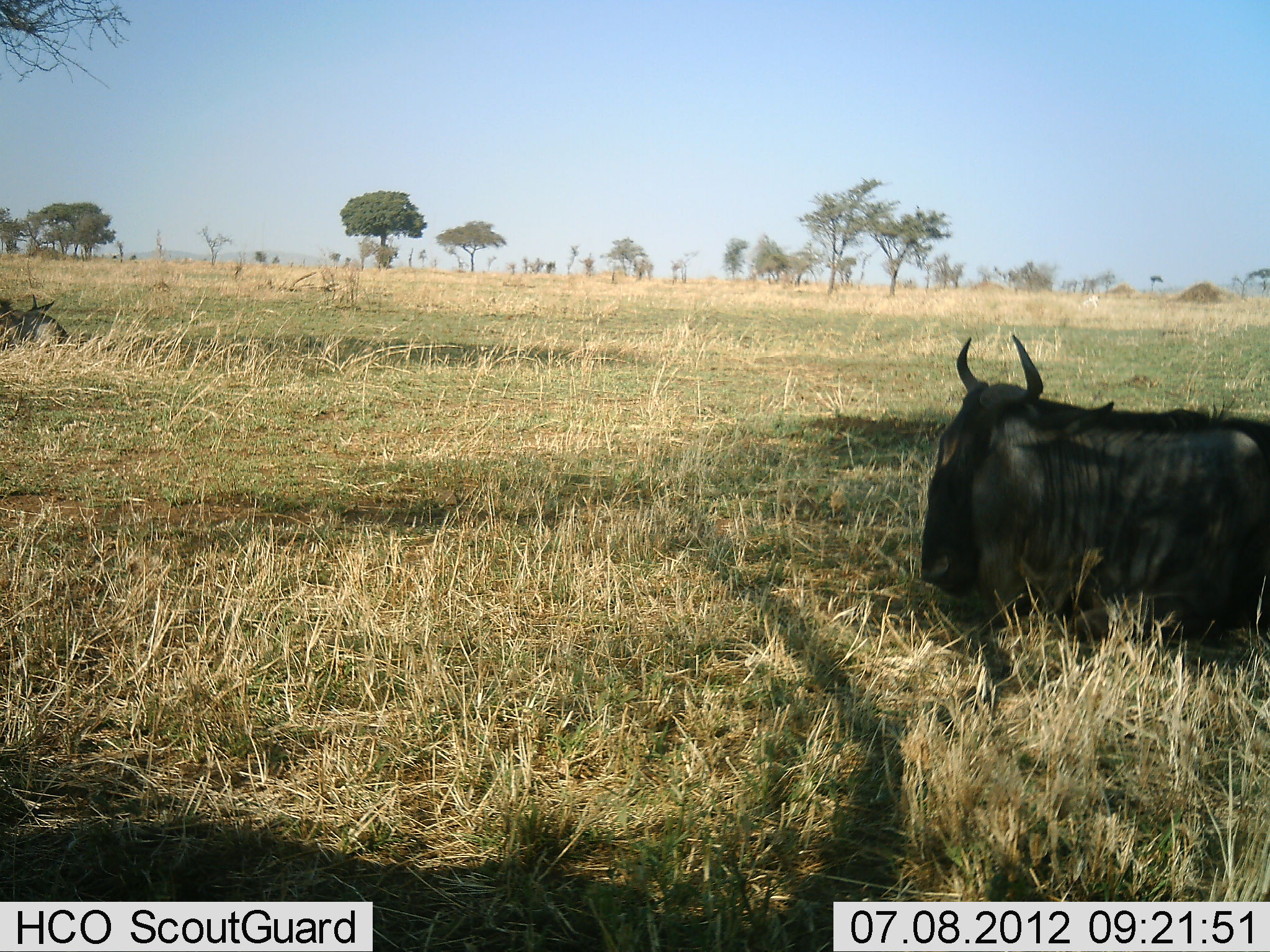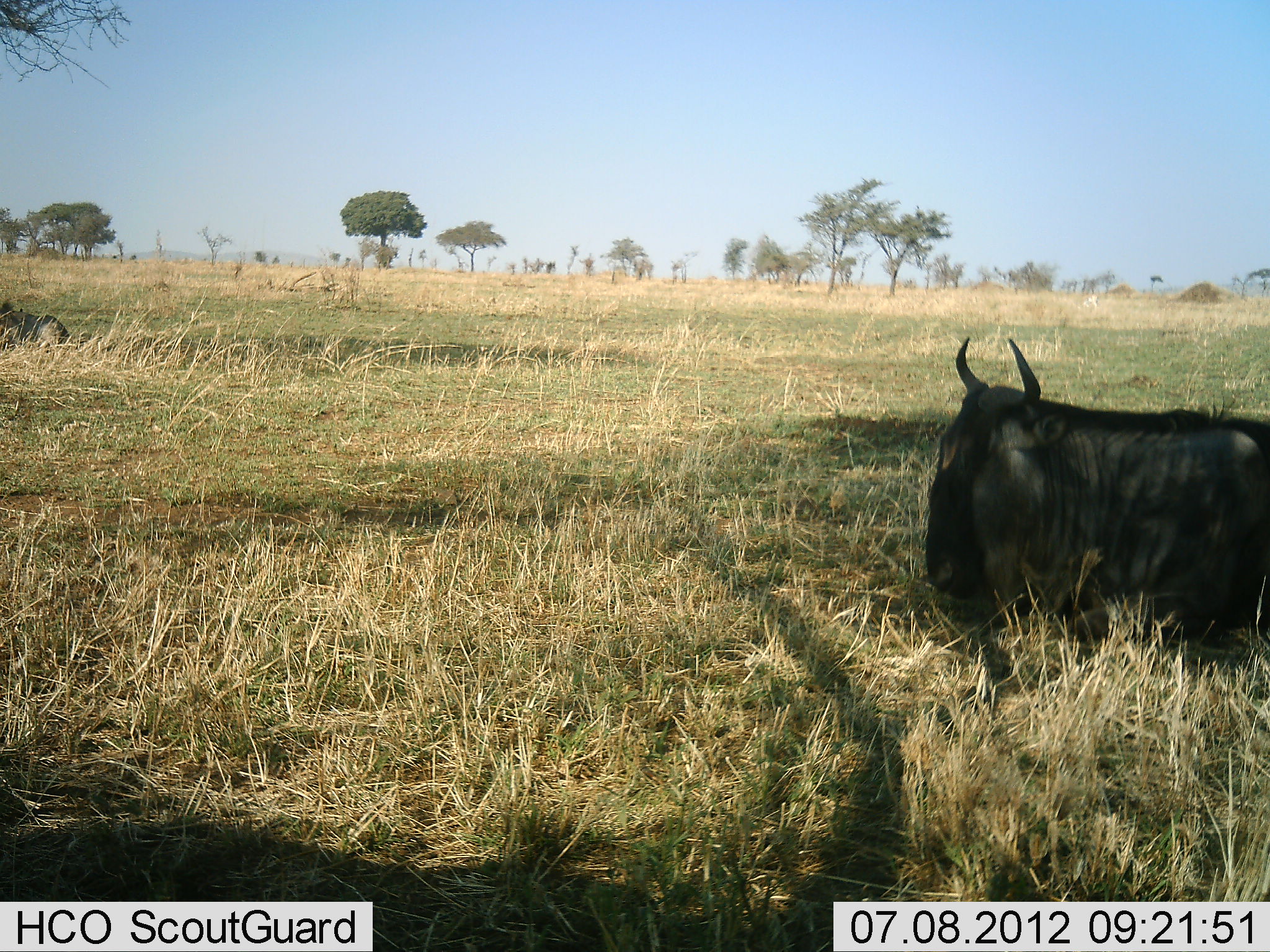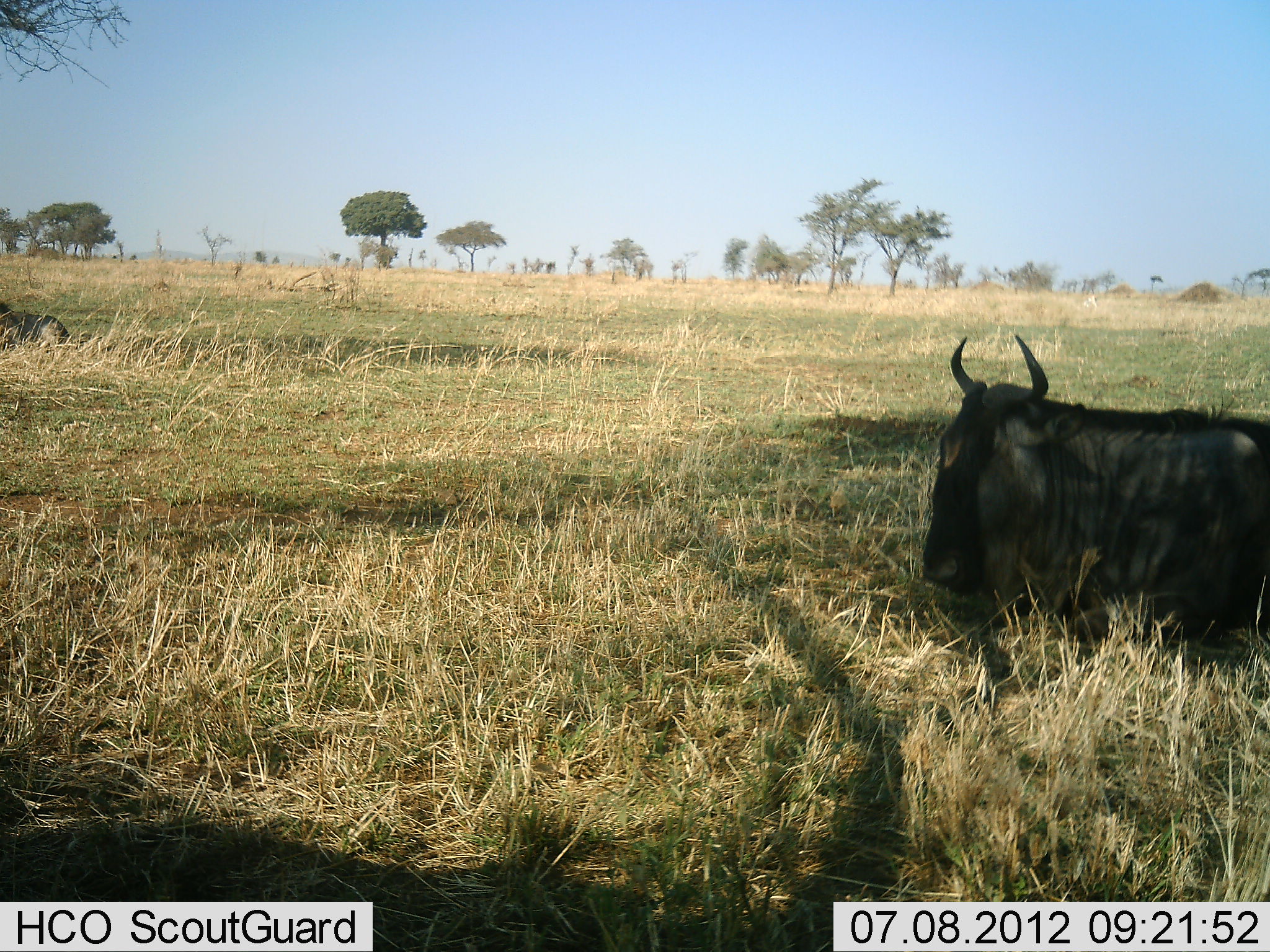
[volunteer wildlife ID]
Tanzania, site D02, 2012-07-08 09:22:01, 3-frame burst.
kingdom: Animalia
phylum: Chordata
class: Mammalia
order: Artiodactyla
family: Bovidae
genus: Connochaetes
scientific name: Connochaetes taurinus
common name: blue wildebeest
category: wildebeest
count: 2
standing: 0%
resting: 100%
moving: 0%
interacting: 0%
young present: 0%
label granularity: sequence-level